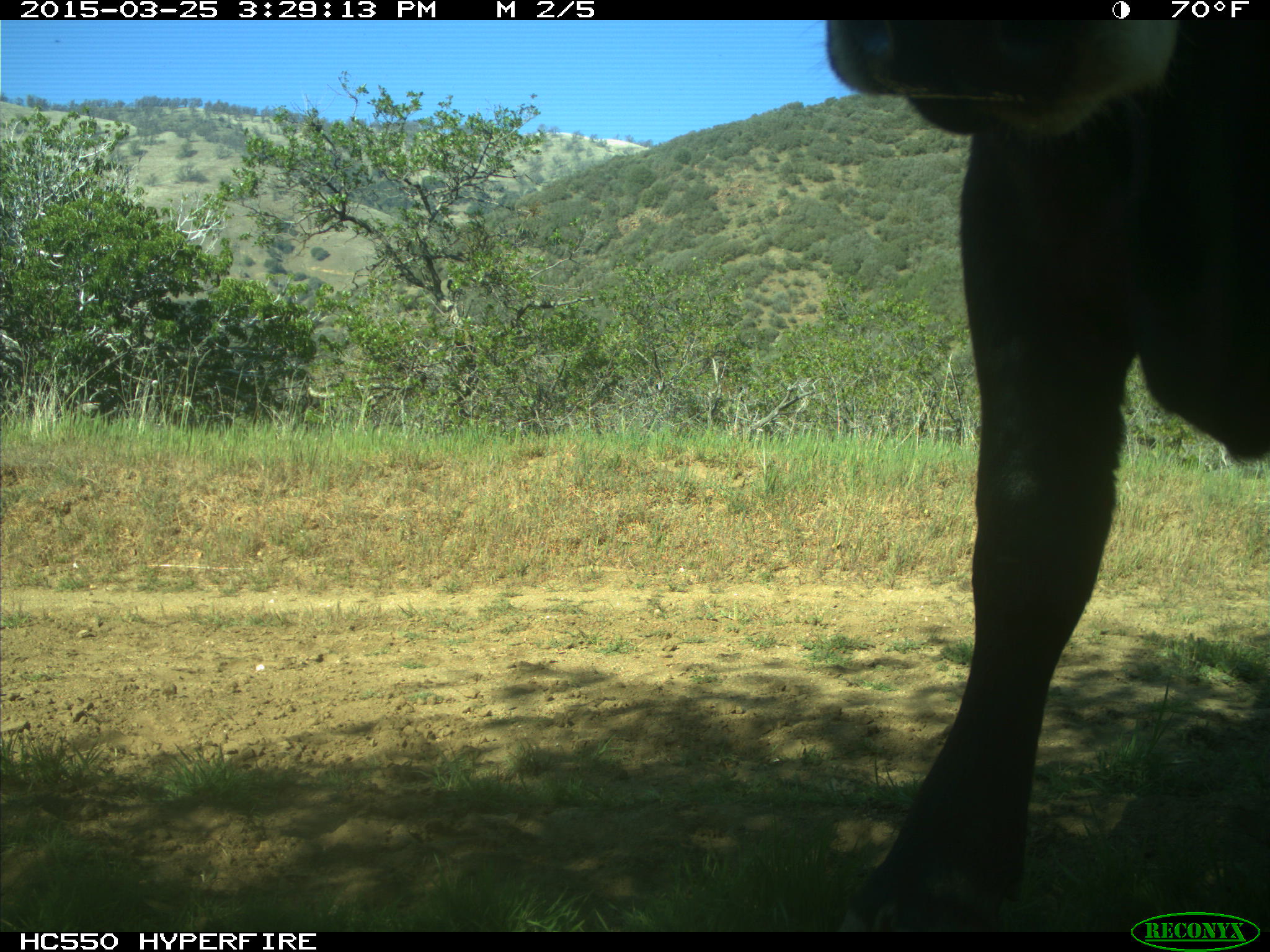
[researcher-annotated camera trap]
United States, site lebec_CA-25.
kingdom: Animalia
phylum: Chordata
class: Mammalia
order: Artiodactyla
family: Bovidae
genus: Bos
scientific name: Bos taurus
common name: domestic cow